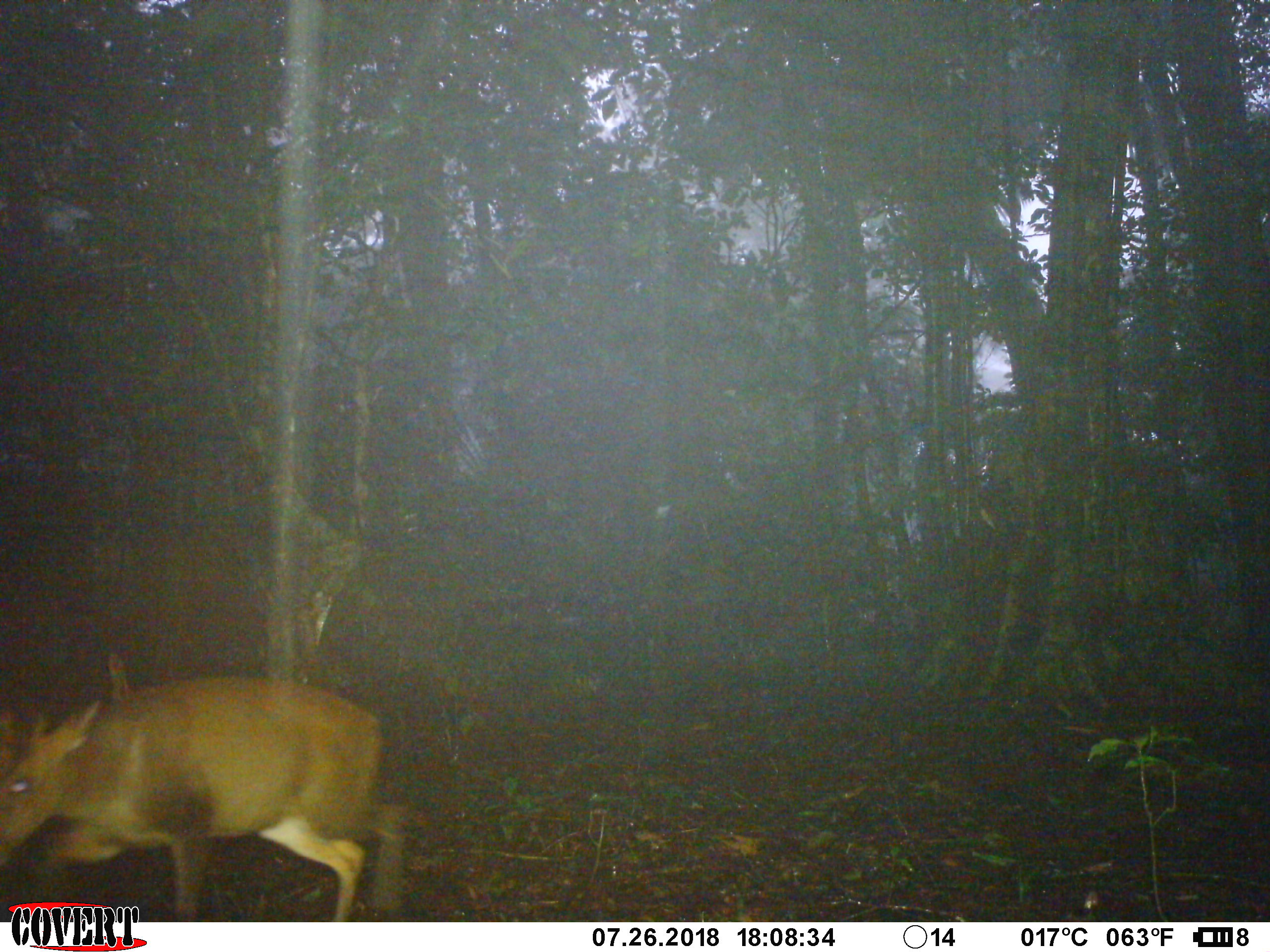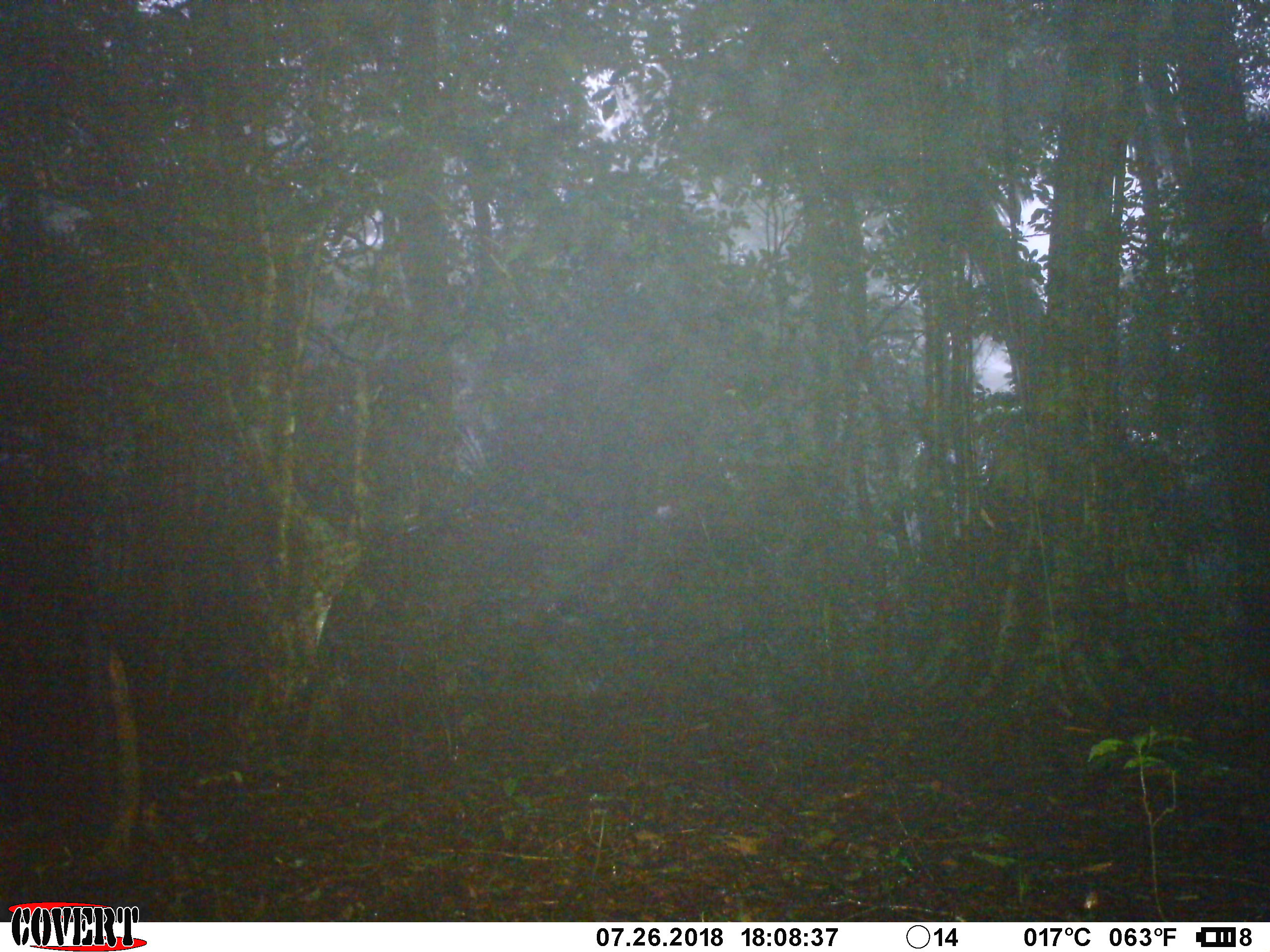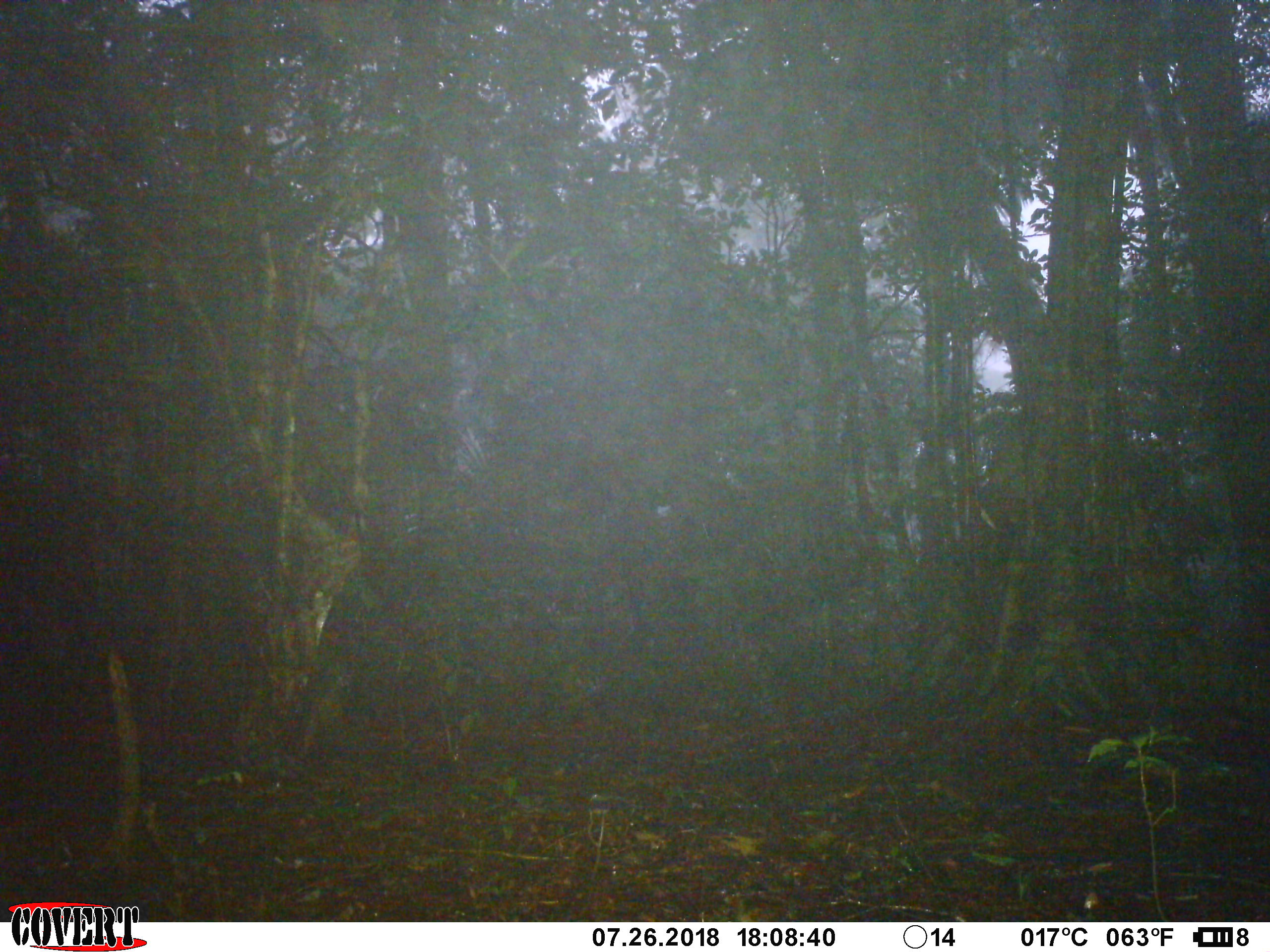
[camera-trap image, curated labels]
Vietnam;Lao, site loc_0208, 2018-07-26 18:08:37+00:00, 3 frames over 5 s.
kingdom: Animalia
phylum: Chordata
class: Mammalia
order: Artiodactyla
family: Cervidae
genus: Muntiacus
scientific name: Muntiacus rooseveltorum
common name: roosevelt's muntjac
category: roosevelts muntjac group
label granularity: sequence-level